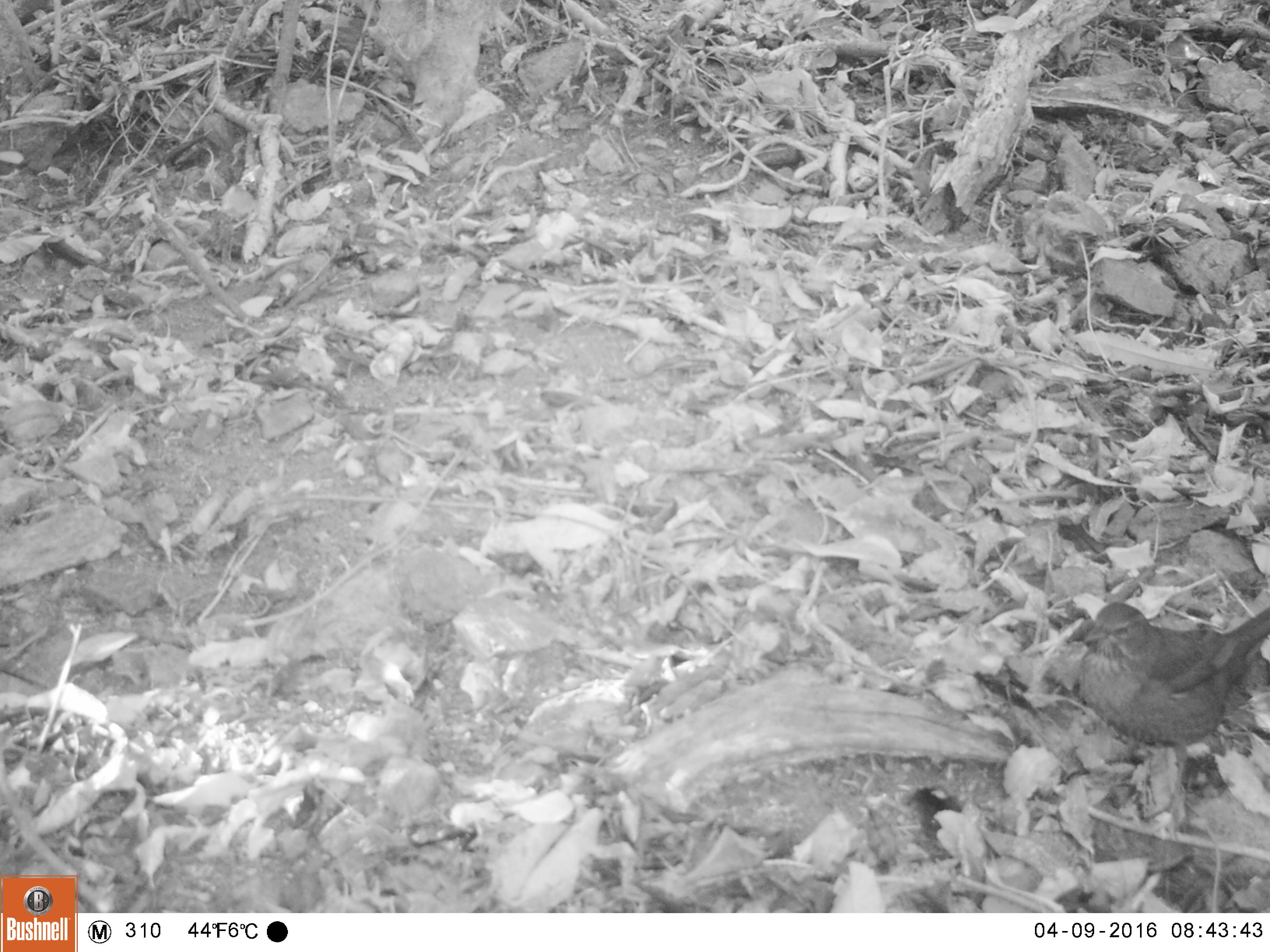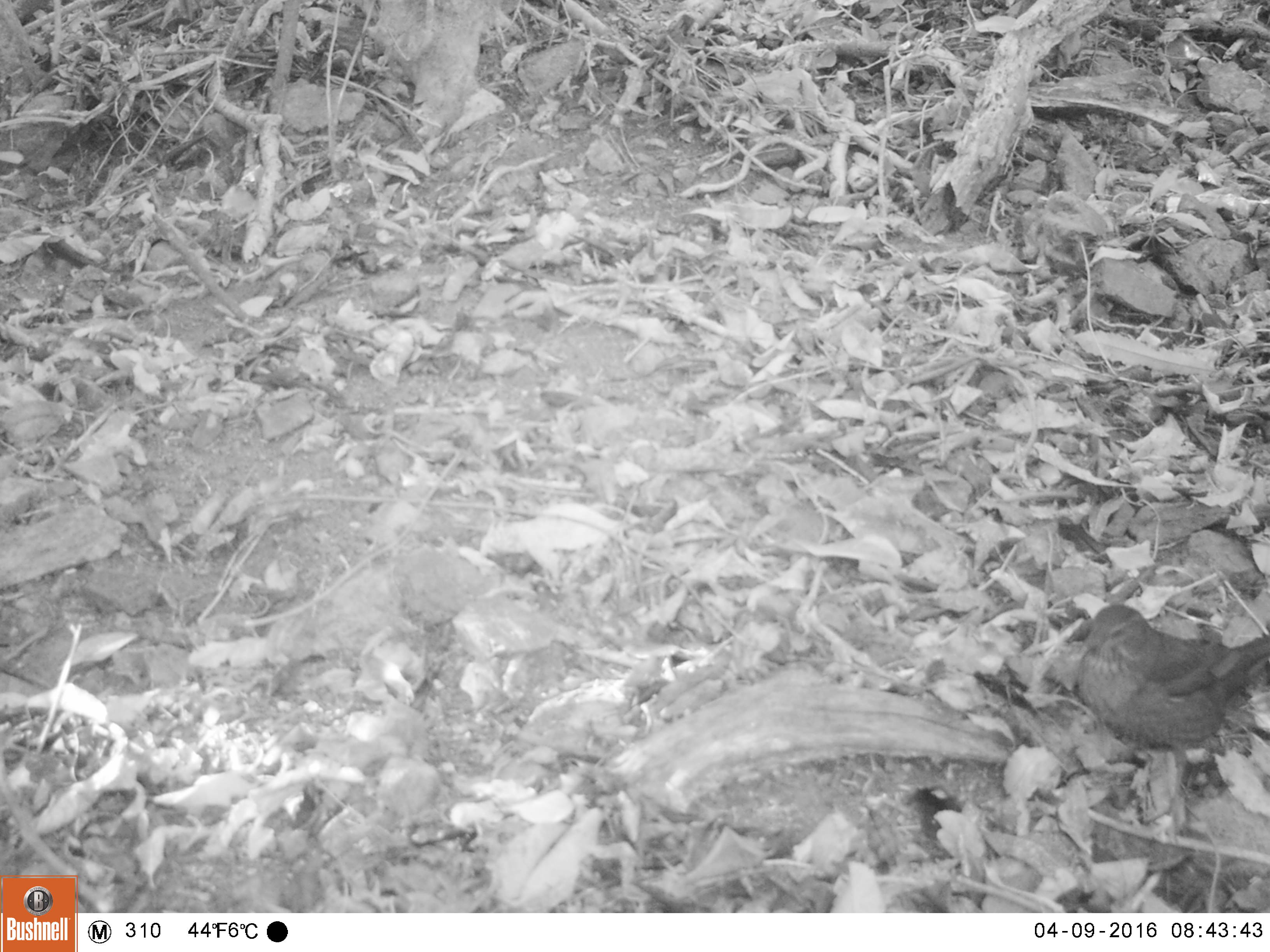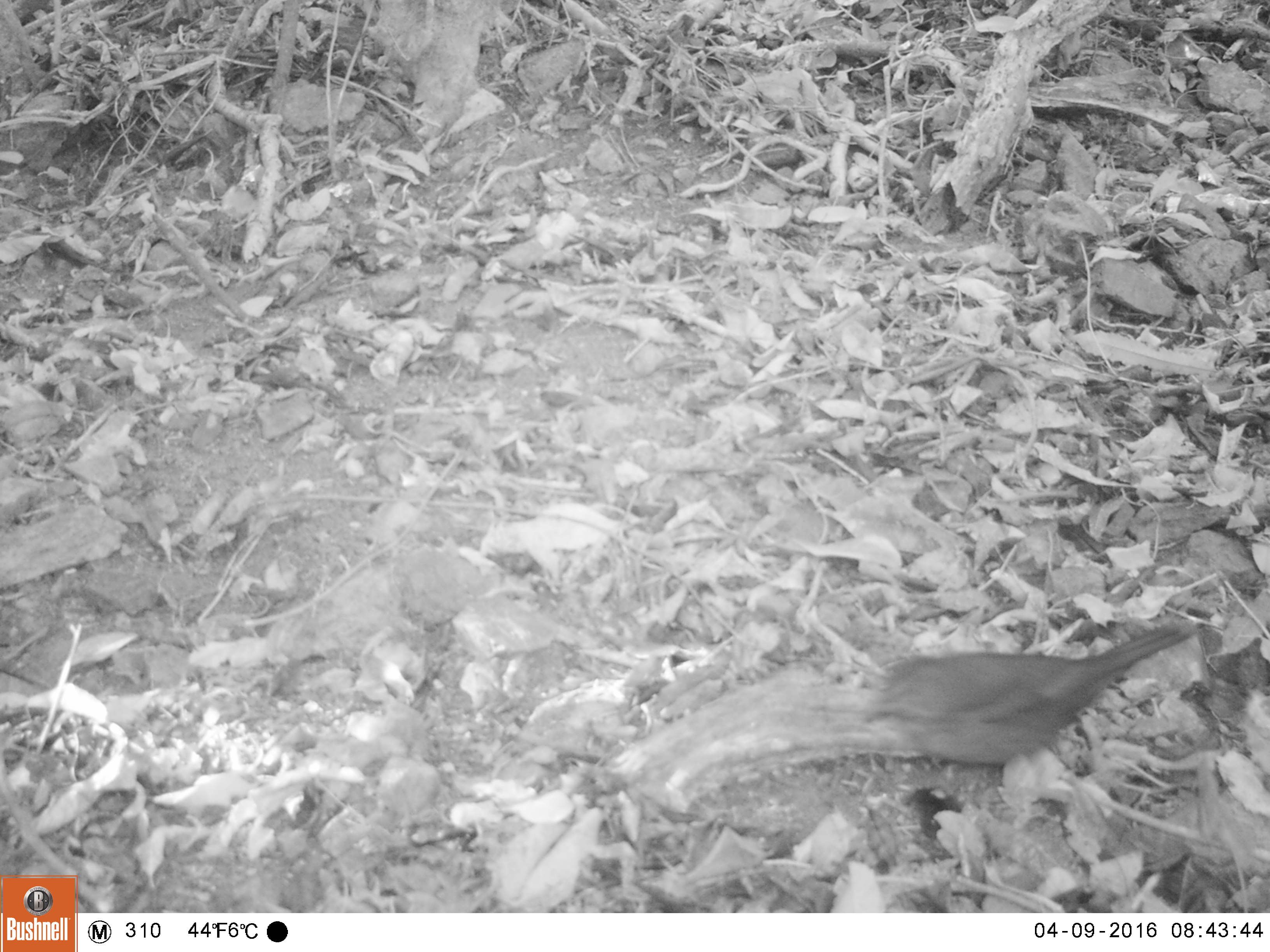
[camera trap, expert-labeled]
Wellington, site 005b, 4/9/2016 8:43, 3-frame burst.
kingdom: Animalia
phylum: Chordata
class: Aves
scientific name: Aves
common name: bird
Bird (Aves).